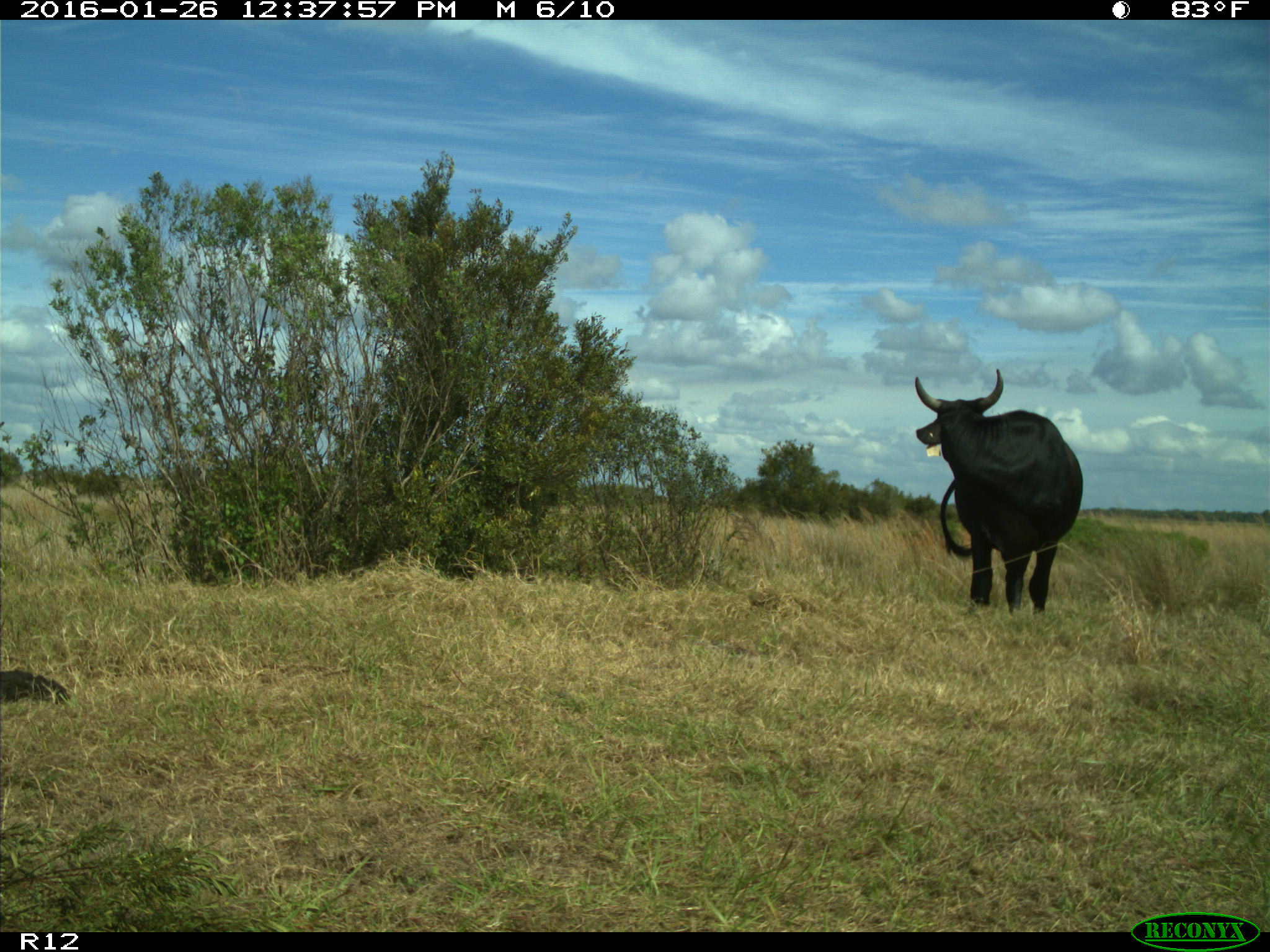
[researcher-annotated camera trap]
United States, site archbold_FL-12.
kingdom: Animalia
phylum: Chordata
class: Mammalia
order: Artiodactyla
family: Bovidae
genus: Bos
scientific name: Bos taurus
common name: domestic cow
Bos taurus (domestic cow).